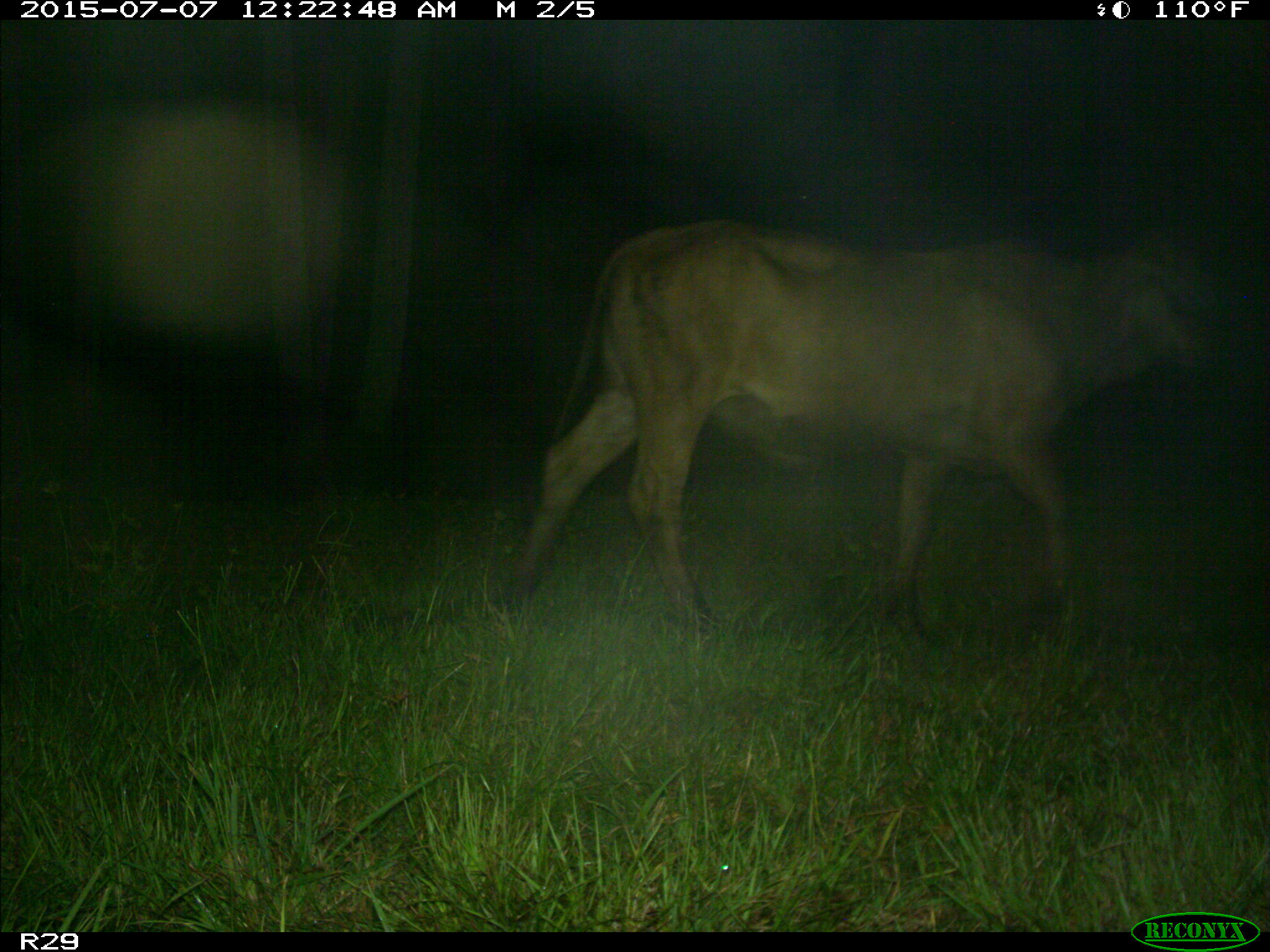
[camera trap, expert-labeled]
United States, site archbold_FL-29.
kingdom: Animalia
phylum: Chordata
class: Mammalia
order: Artiodactyla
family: Bovidae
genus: Bos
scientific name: Bos taurus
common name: domestic cow